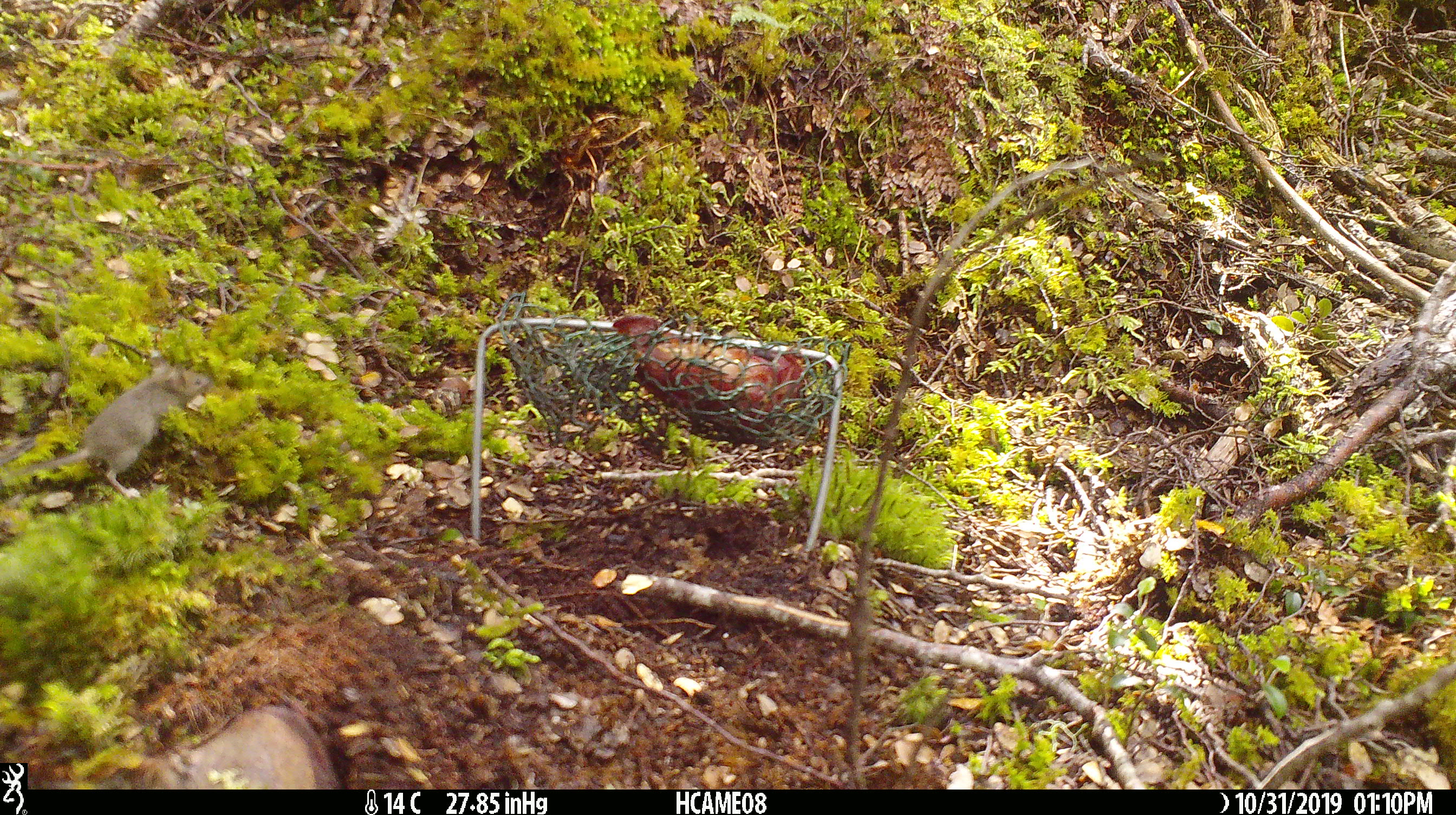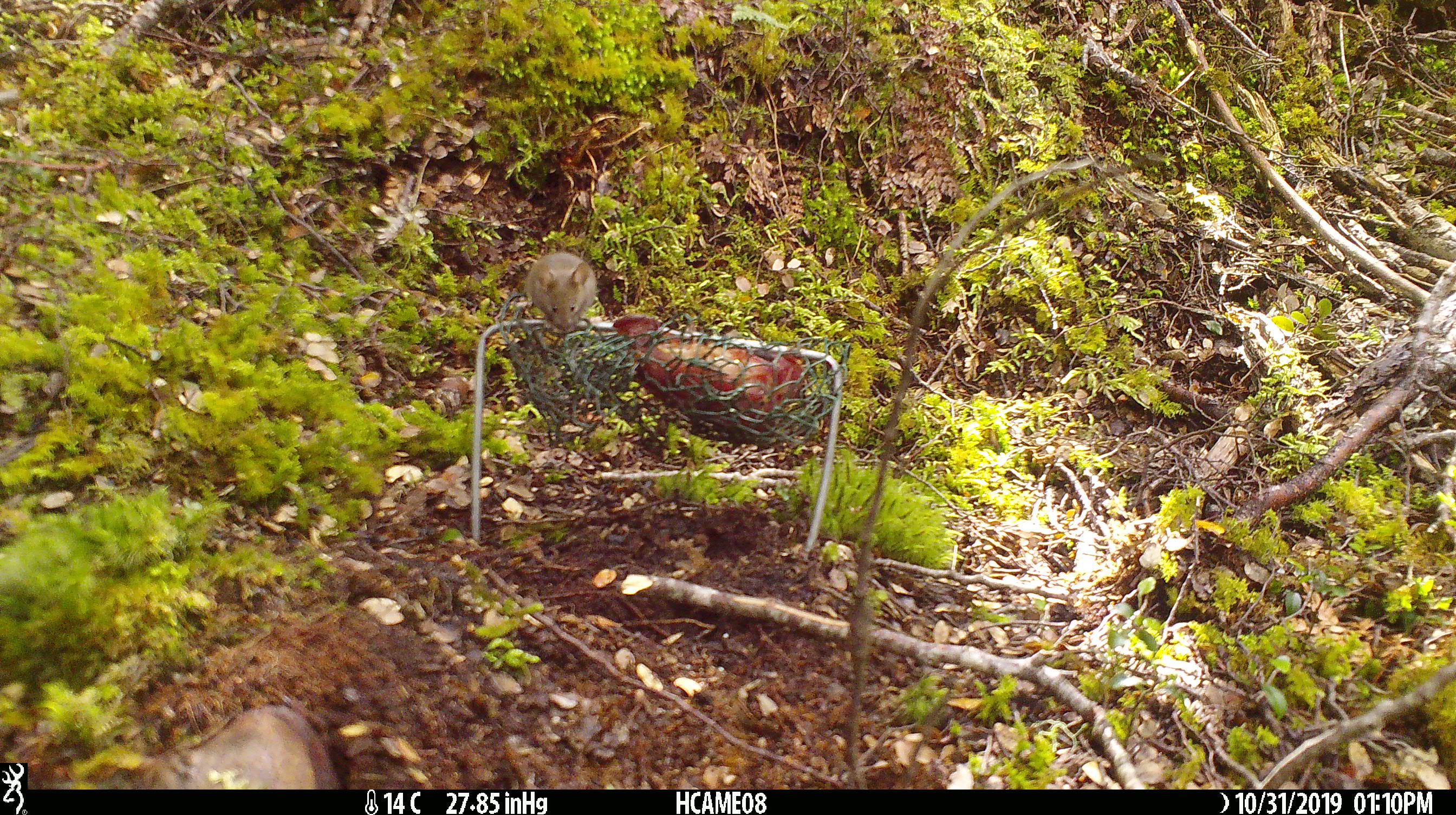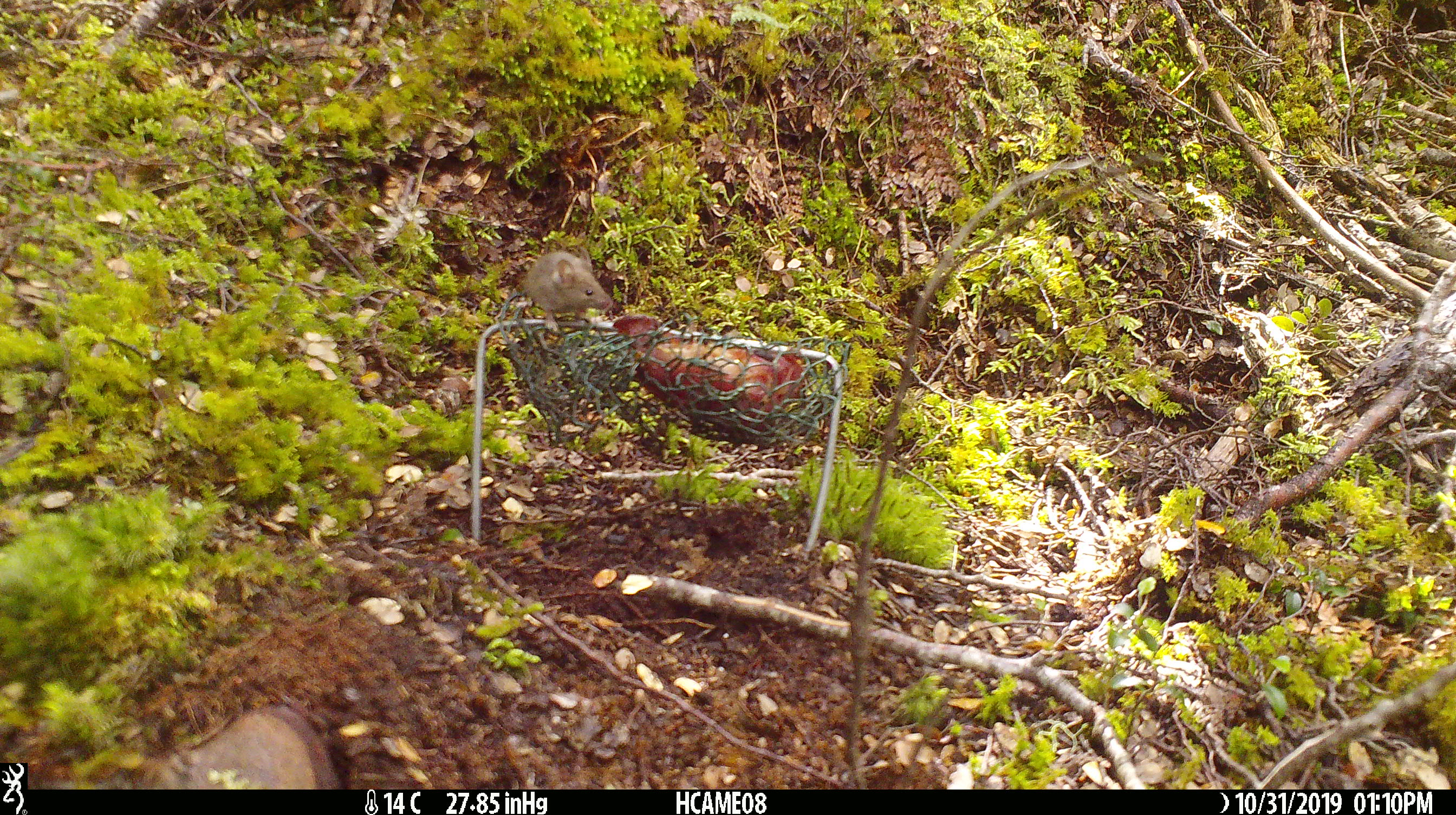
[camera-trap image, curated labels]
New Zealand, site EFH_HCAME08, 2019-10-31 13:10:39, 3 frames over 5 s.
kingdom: Animalia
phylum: Chordata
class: Mammalia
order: Rodentia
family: Muridae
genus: Mus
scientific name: Mus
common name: mouse